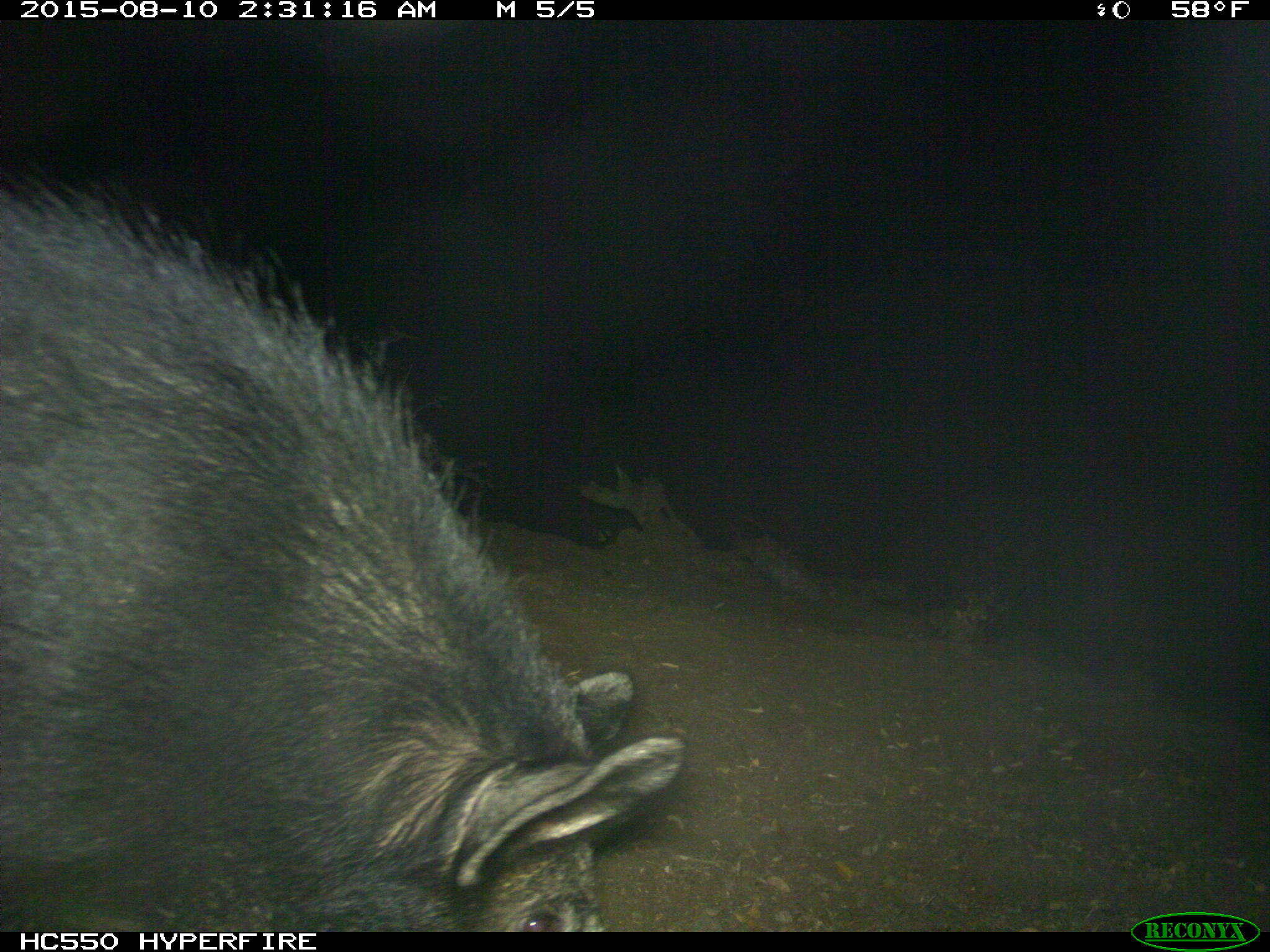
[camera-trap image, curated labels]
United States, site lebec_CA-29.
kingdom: Animalia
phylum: Chordata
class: Mammalia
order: Artiodactyla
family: Suidae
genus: Sus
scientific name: Sus scrofa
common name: wild boar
Sus scrofa (wild boar).